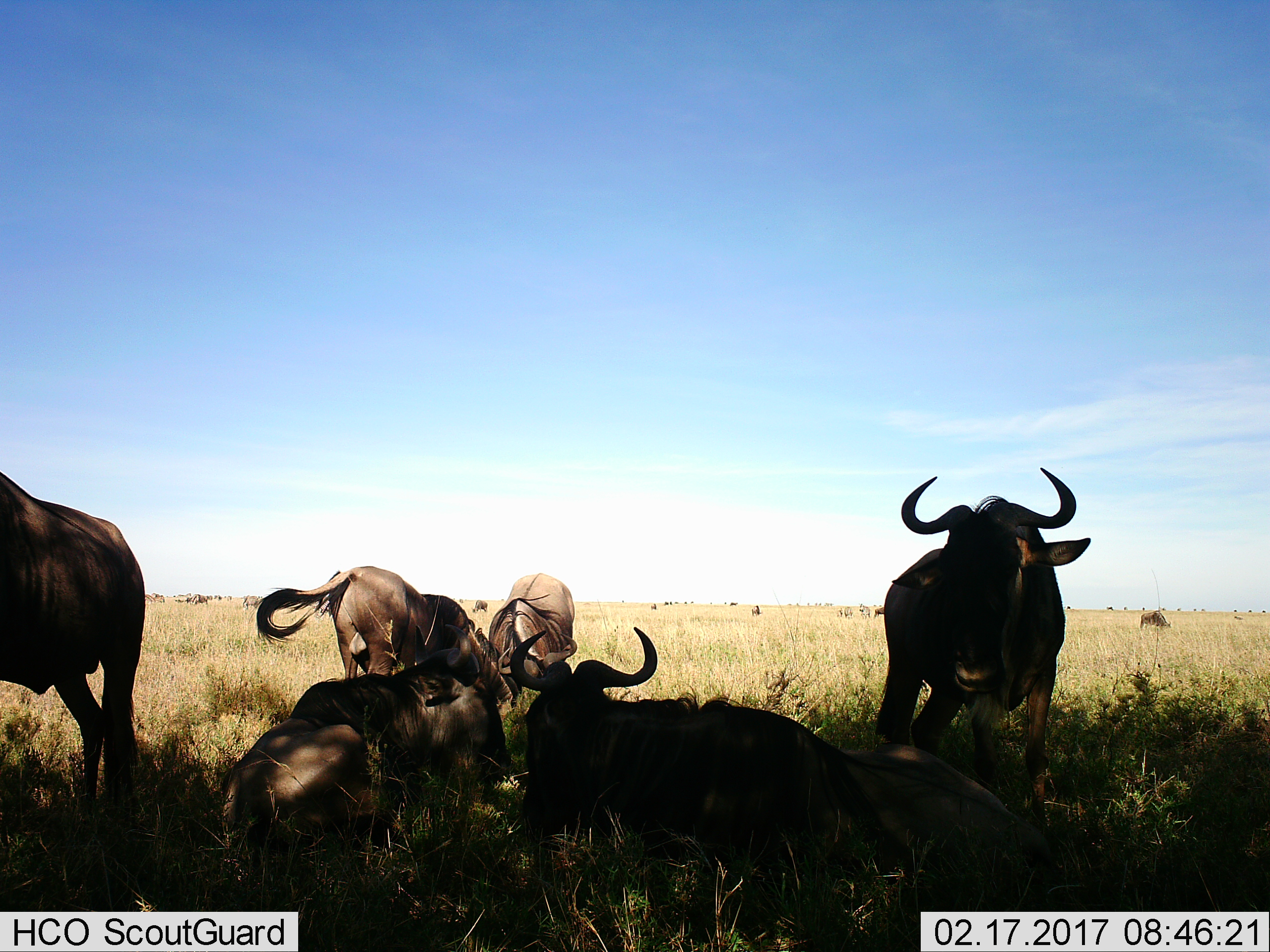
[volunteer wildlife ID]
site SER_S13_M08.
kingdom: Animalia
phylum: Chordata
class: Mammalia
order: Artiodactyla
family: Bovidae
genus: Connochaetes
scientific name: Connochaetes taurinus taurinus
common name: blue wildebeest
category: wildebeestblue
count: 6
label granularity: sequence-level